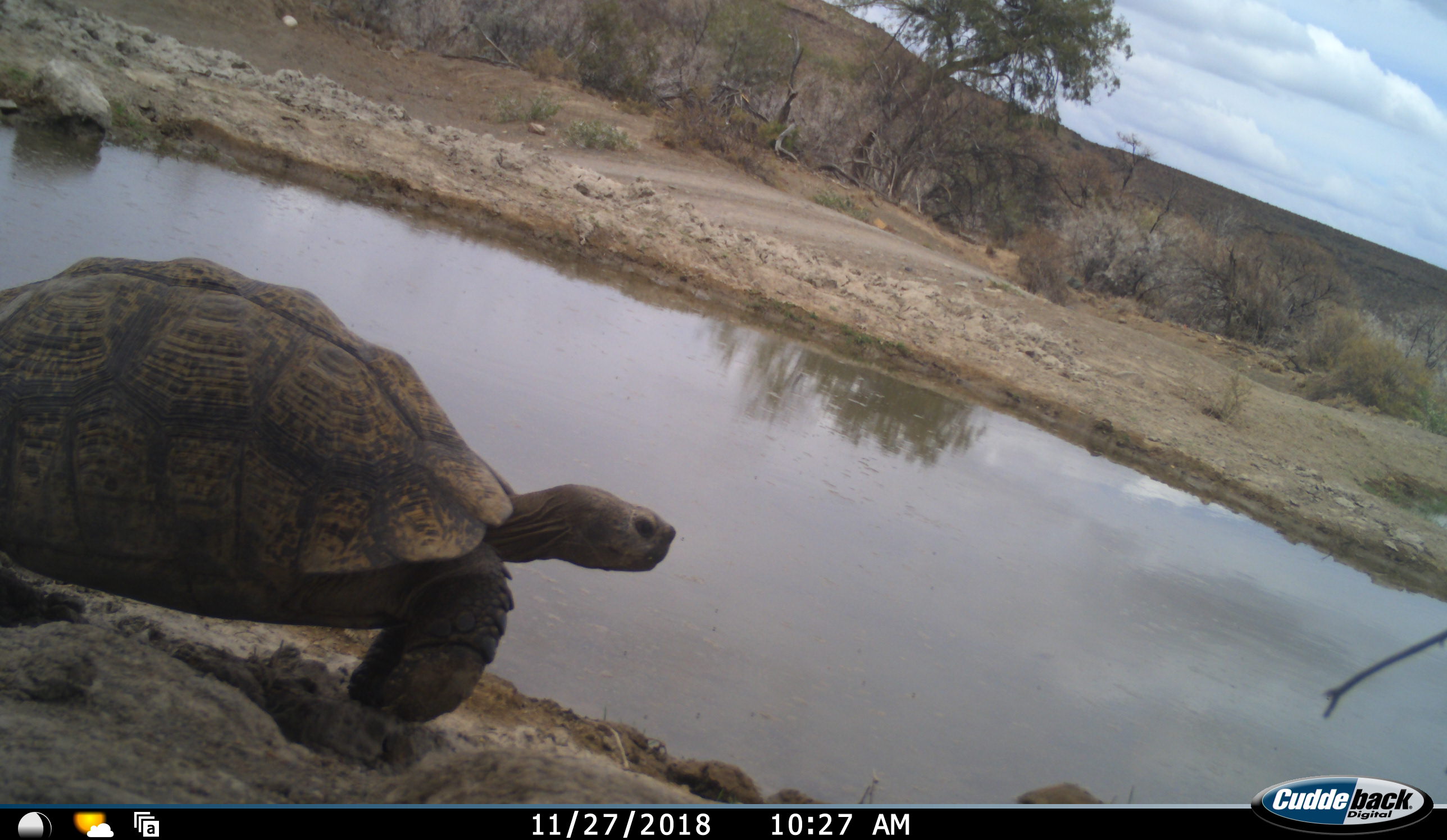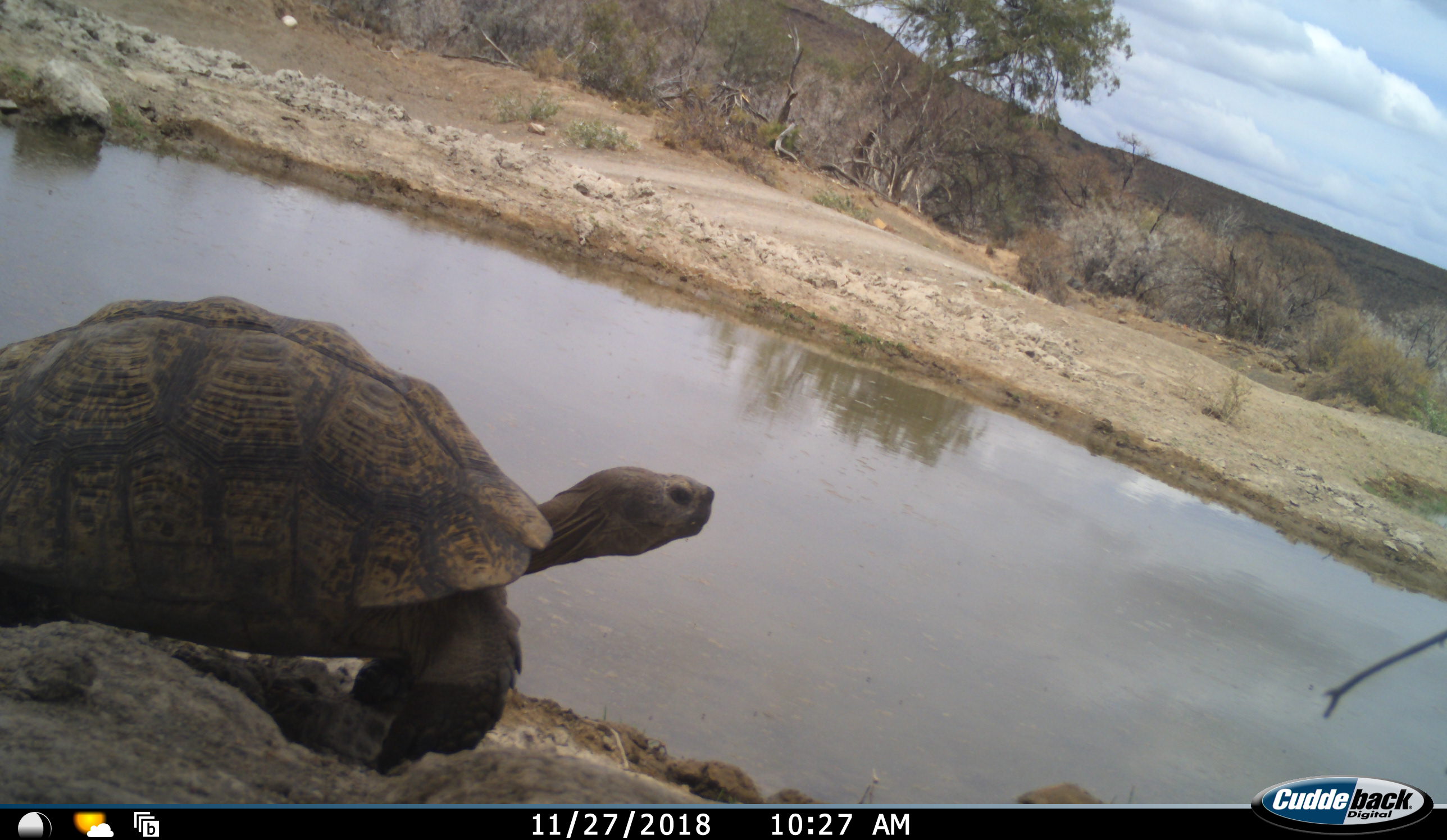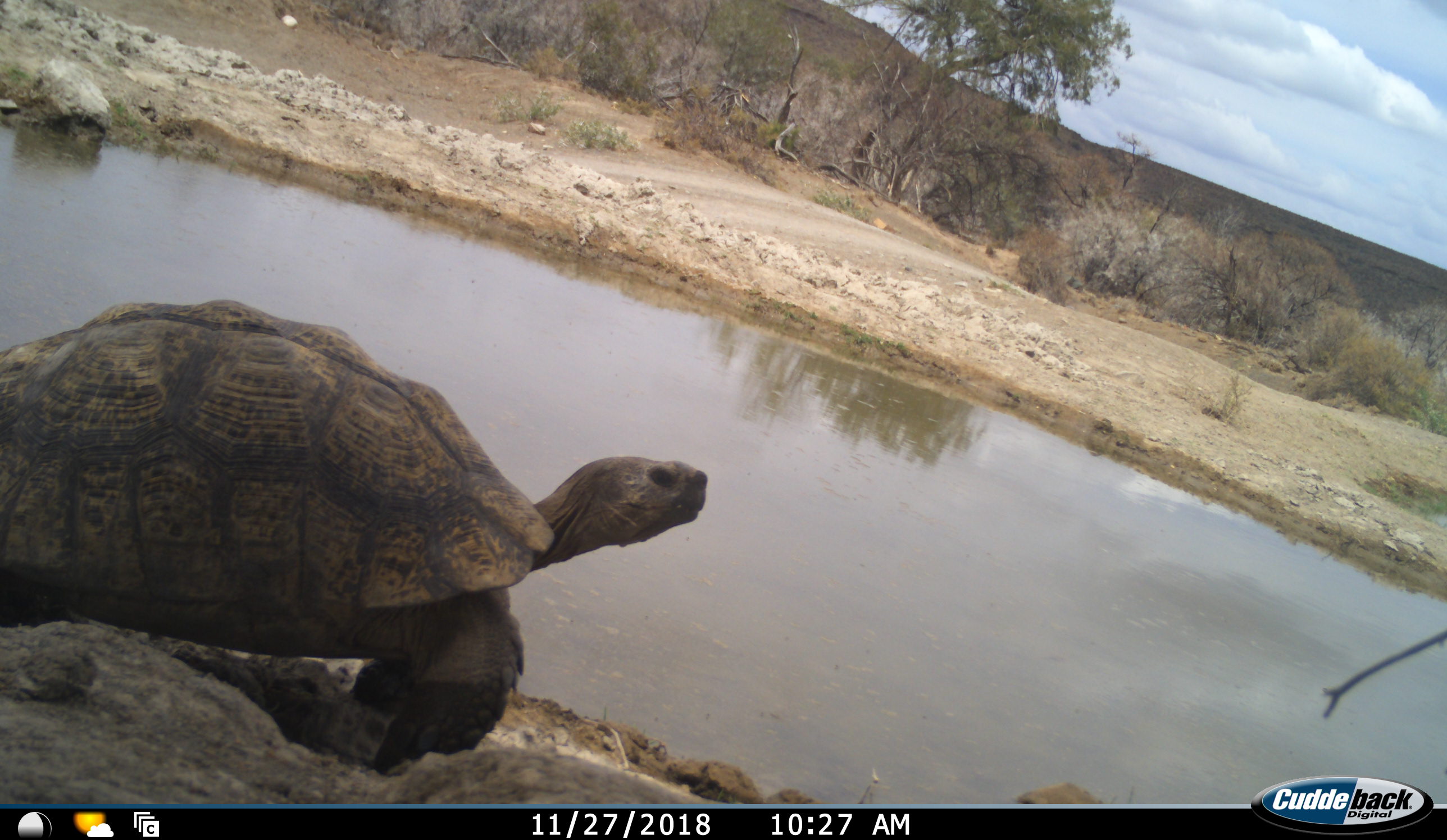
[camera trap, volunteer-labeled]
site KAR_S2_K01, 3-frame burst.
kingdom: Animalia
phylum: Chordata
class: Reptilia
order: Testudines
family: Testudinidae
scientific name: Testudinidae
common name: tortoise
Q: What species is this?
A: Tortoise (Testudinidae).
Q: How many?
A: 1.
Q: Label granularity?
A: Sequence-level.